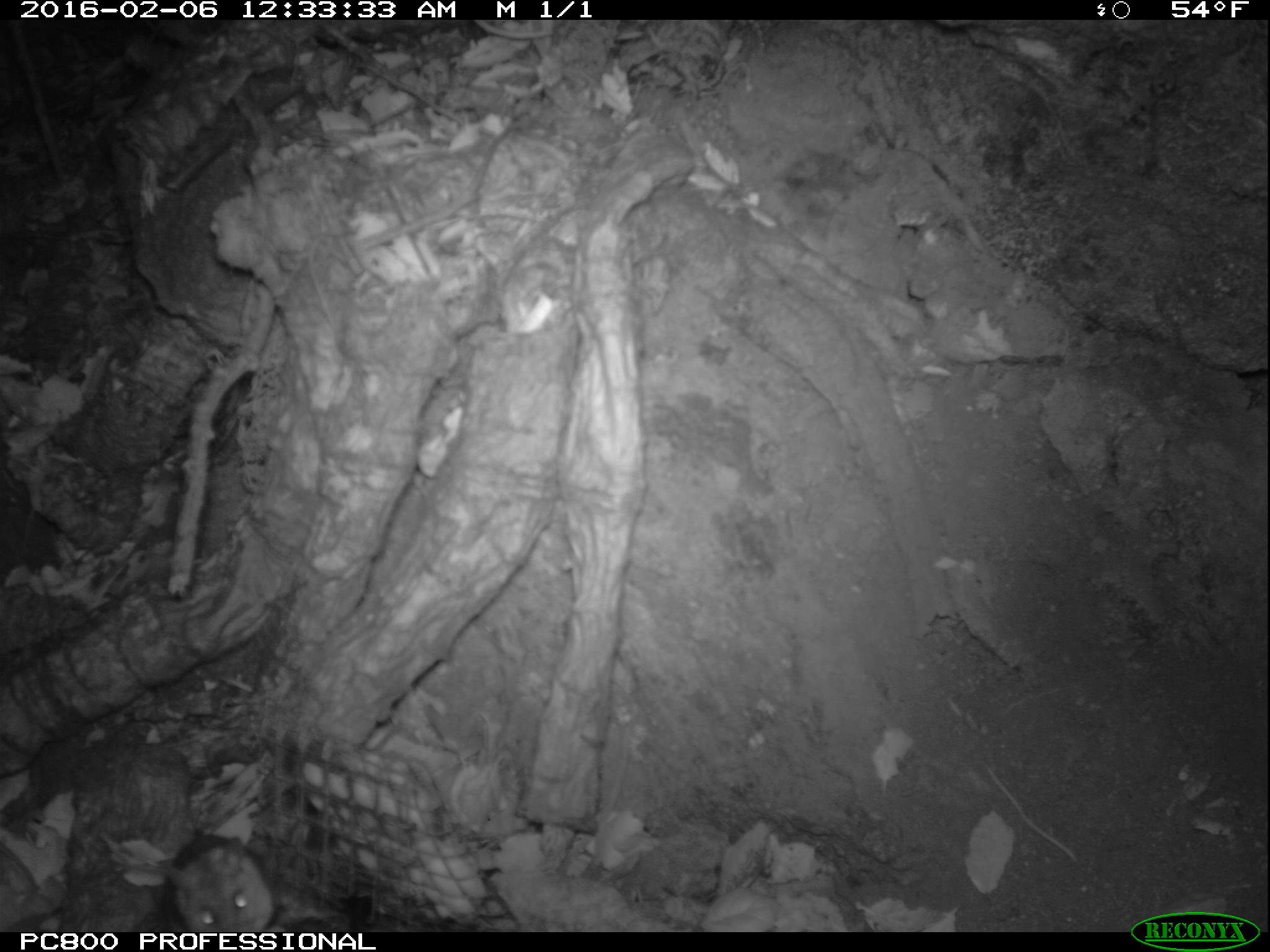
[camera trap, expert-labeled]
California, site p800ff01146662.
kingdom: Animalia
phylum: Chordata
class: Mammalia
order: Rodentia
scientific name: Rodentia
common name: rodent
Rodent (Rodentia).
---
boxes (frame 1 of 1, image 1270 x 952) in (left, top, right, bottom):
rodent: (102, 832, 275, 932)